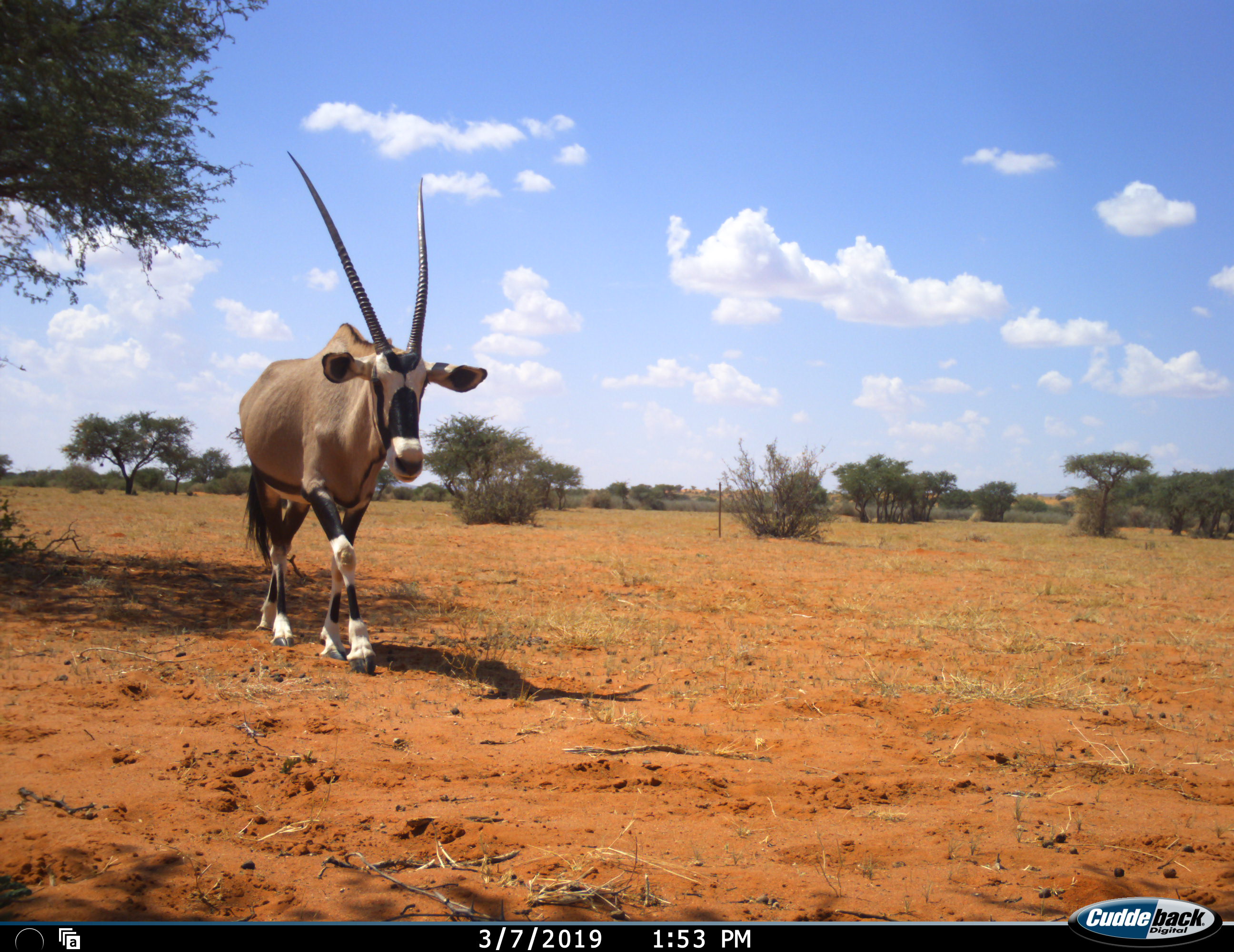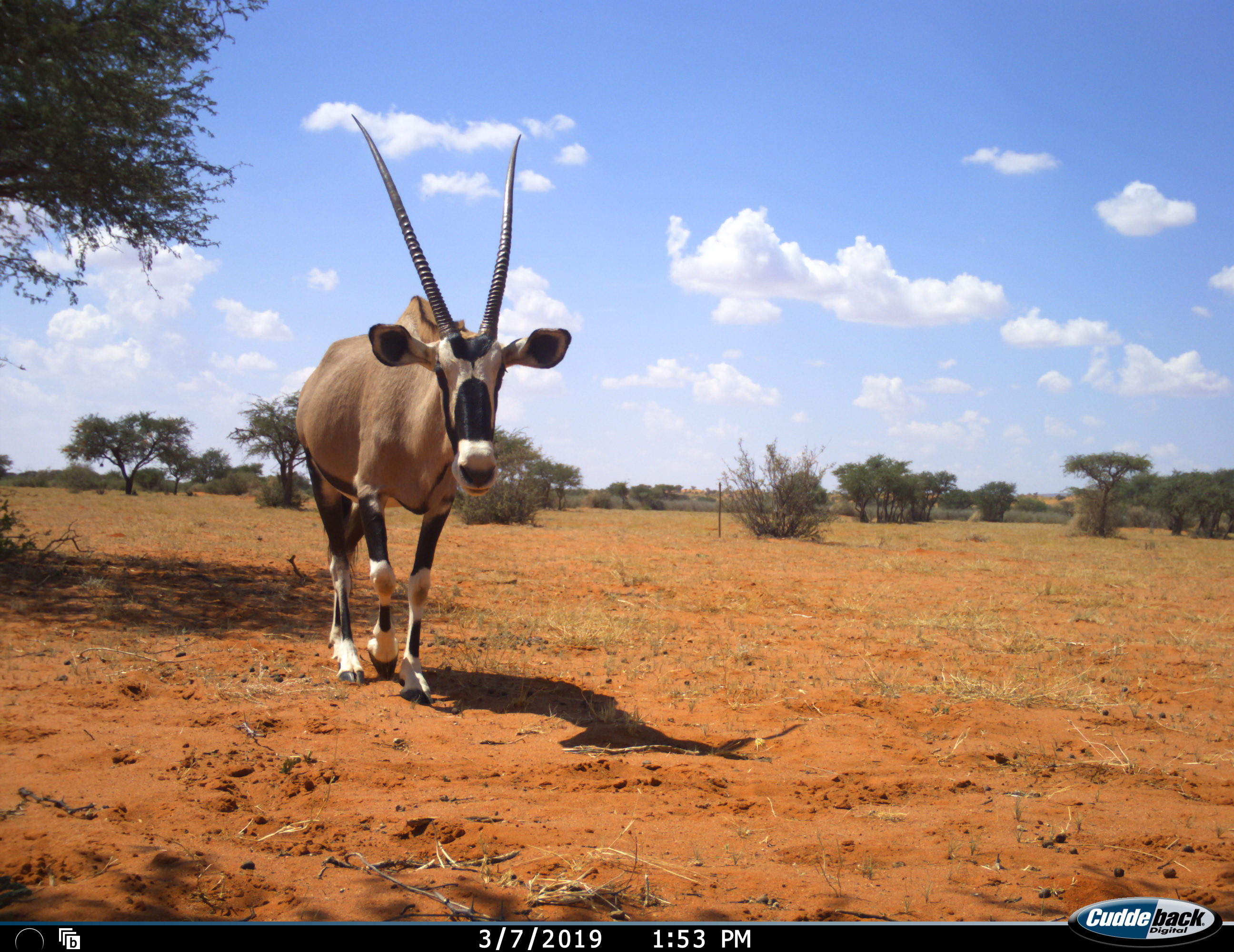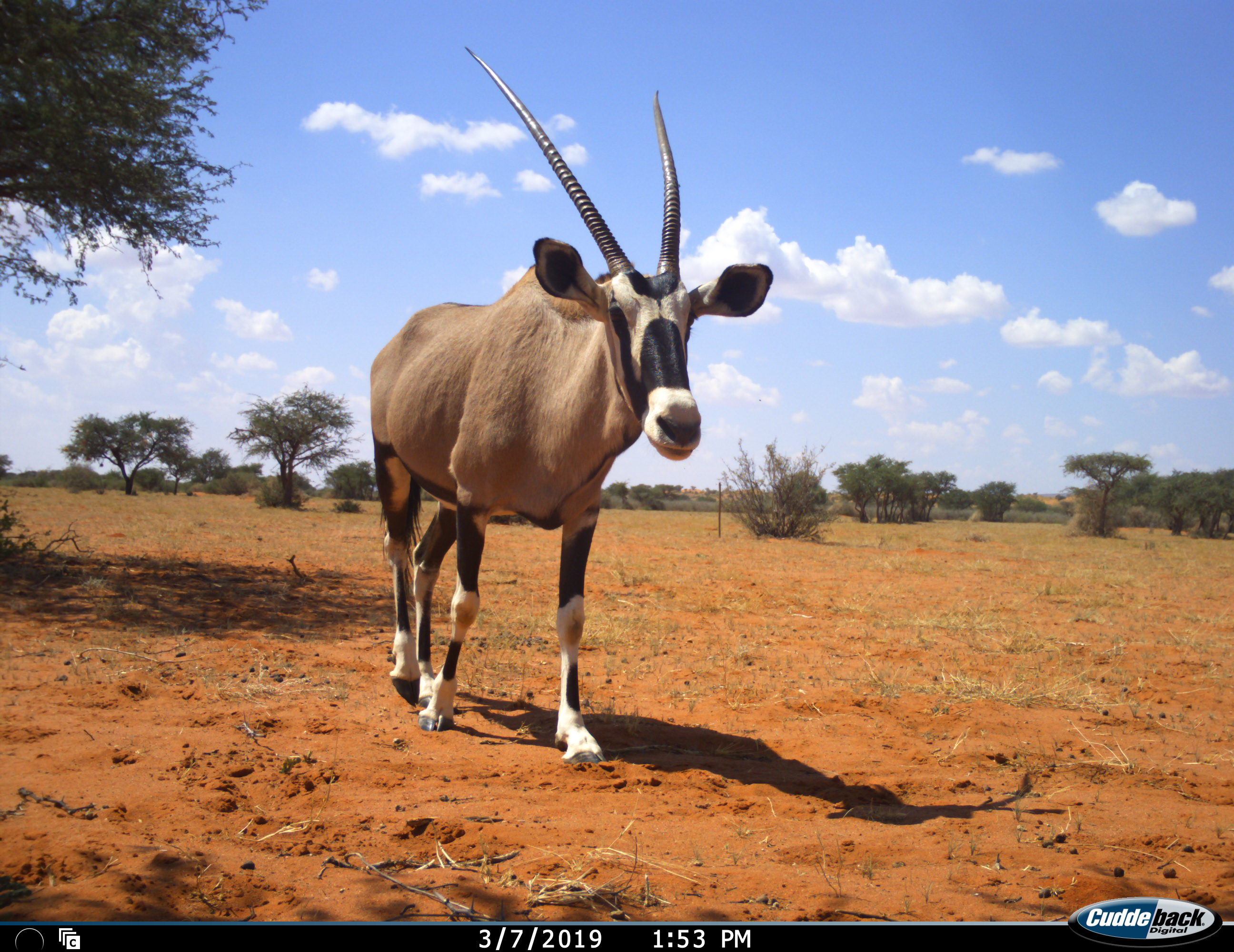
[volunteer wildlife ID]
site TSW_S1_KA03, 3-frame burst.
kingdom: Animalia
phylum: Chordata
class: Mammalia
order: Artiodactyla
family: Bovidae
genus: Oryx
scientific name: Oryx gazella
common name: gemsbok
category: oryx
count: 1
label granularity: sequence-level